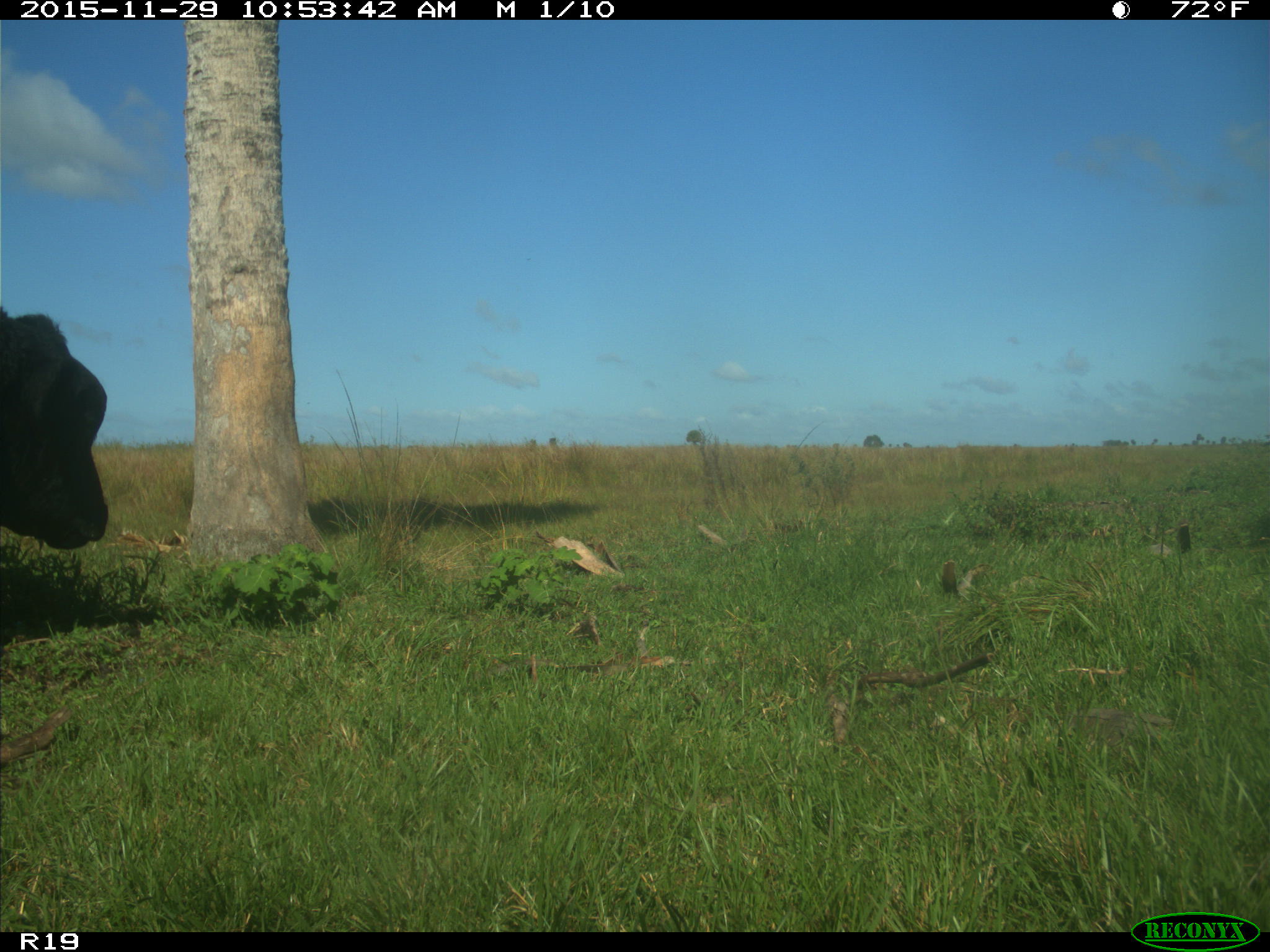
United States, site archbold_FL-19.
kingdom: Animalia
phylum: Chordata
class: Mammalia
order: Artiodactyla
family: Bovidae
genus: Bos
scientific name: Bos taurus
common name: domestic cow